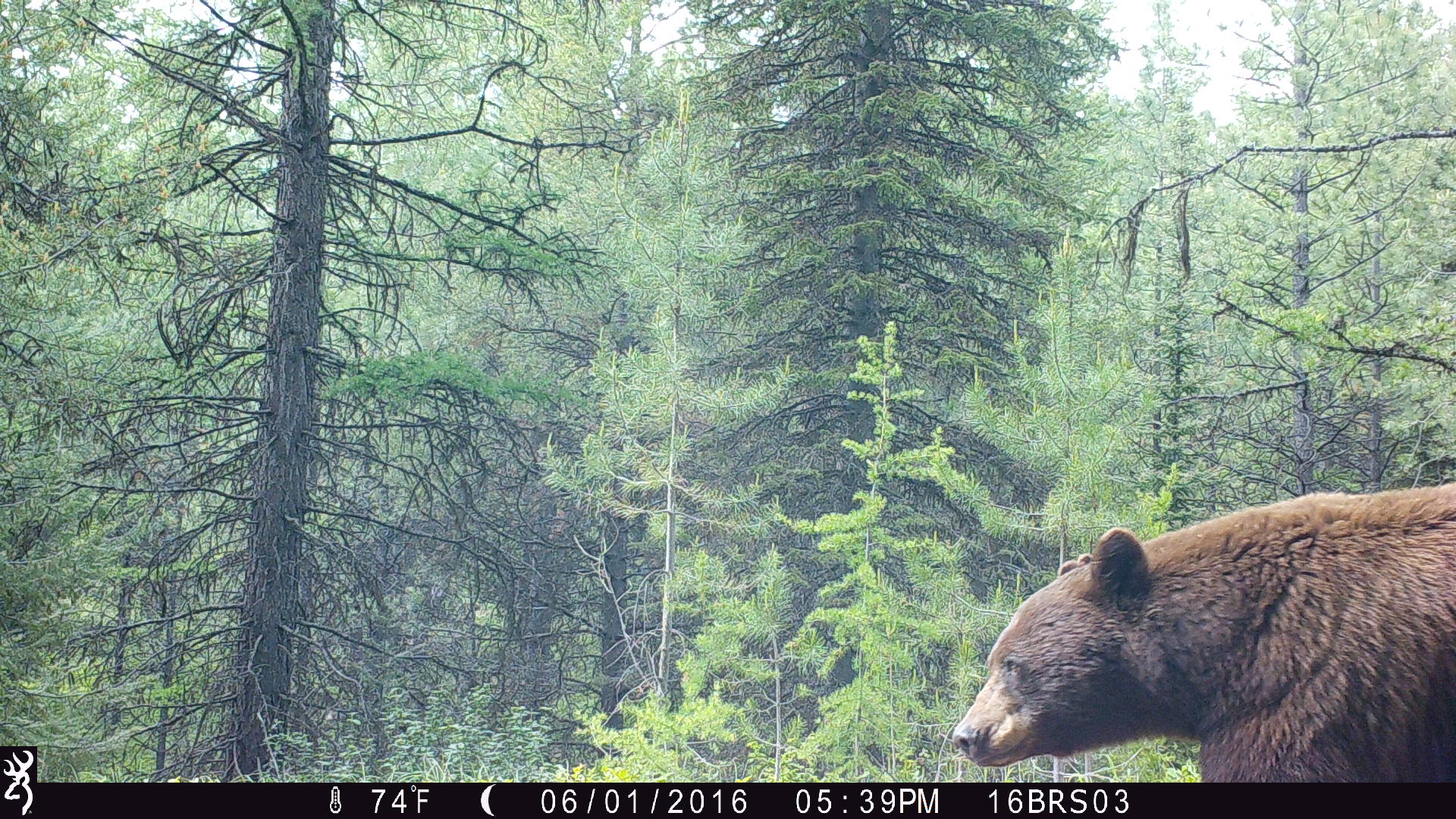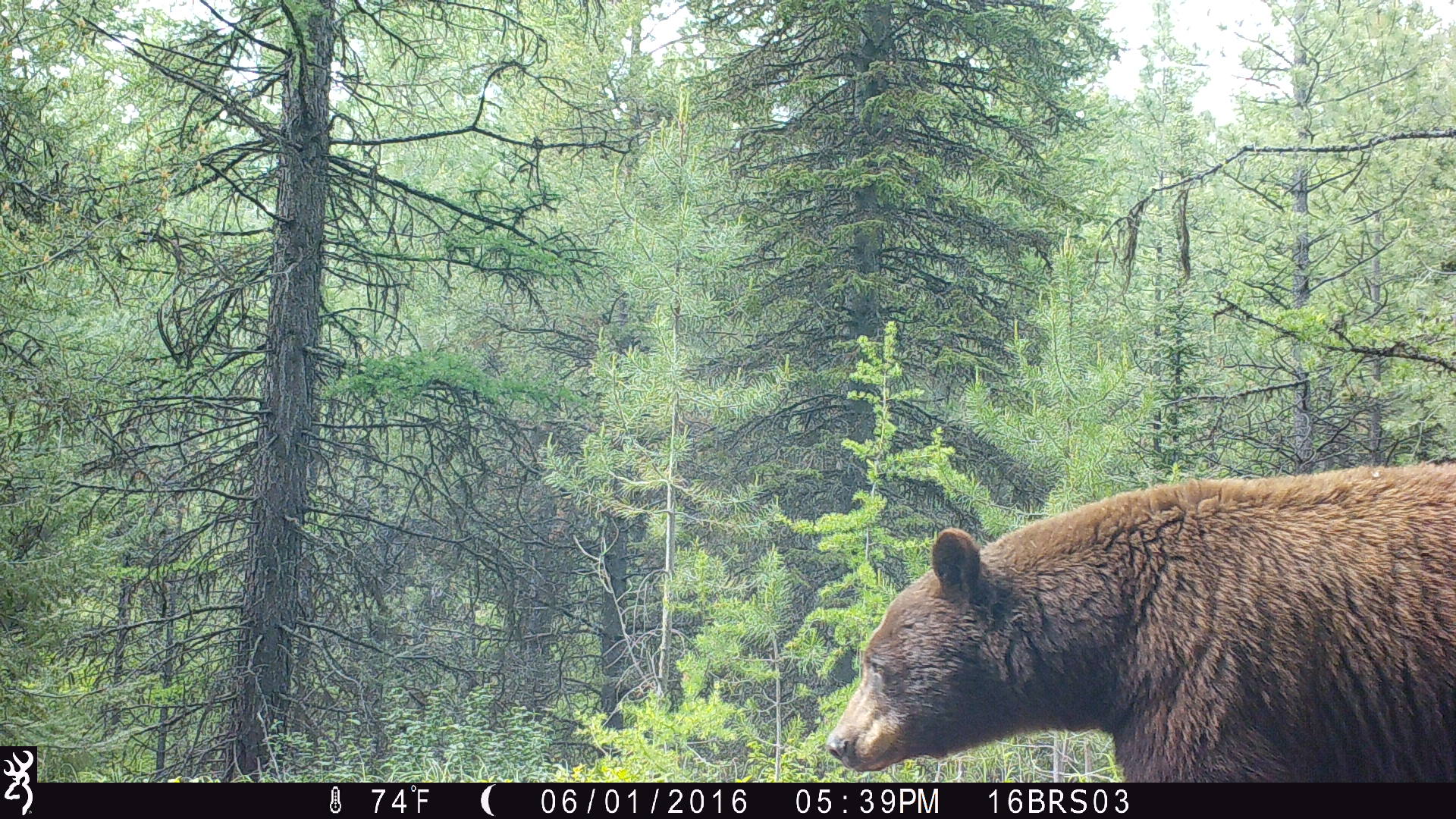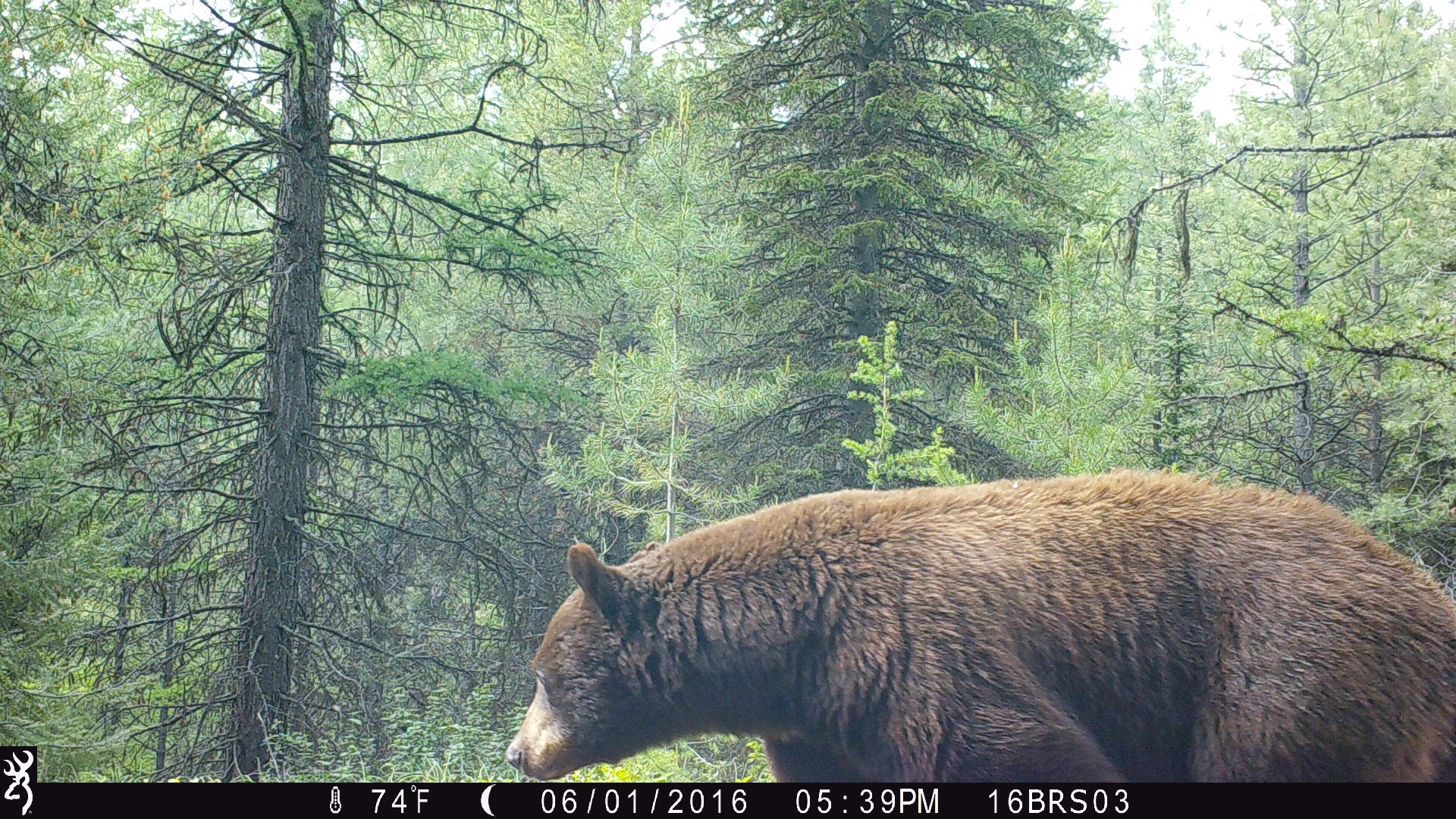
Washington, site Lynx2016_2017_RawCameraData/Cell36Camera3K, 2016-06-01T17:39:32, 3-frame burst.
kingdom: Animalia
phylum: Chordata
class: Mammalia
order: Carnivora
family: Ursidae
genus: Ursus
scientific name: Ursus americanus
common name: american black bear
Ursus americanus (american black bear). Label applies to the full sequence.